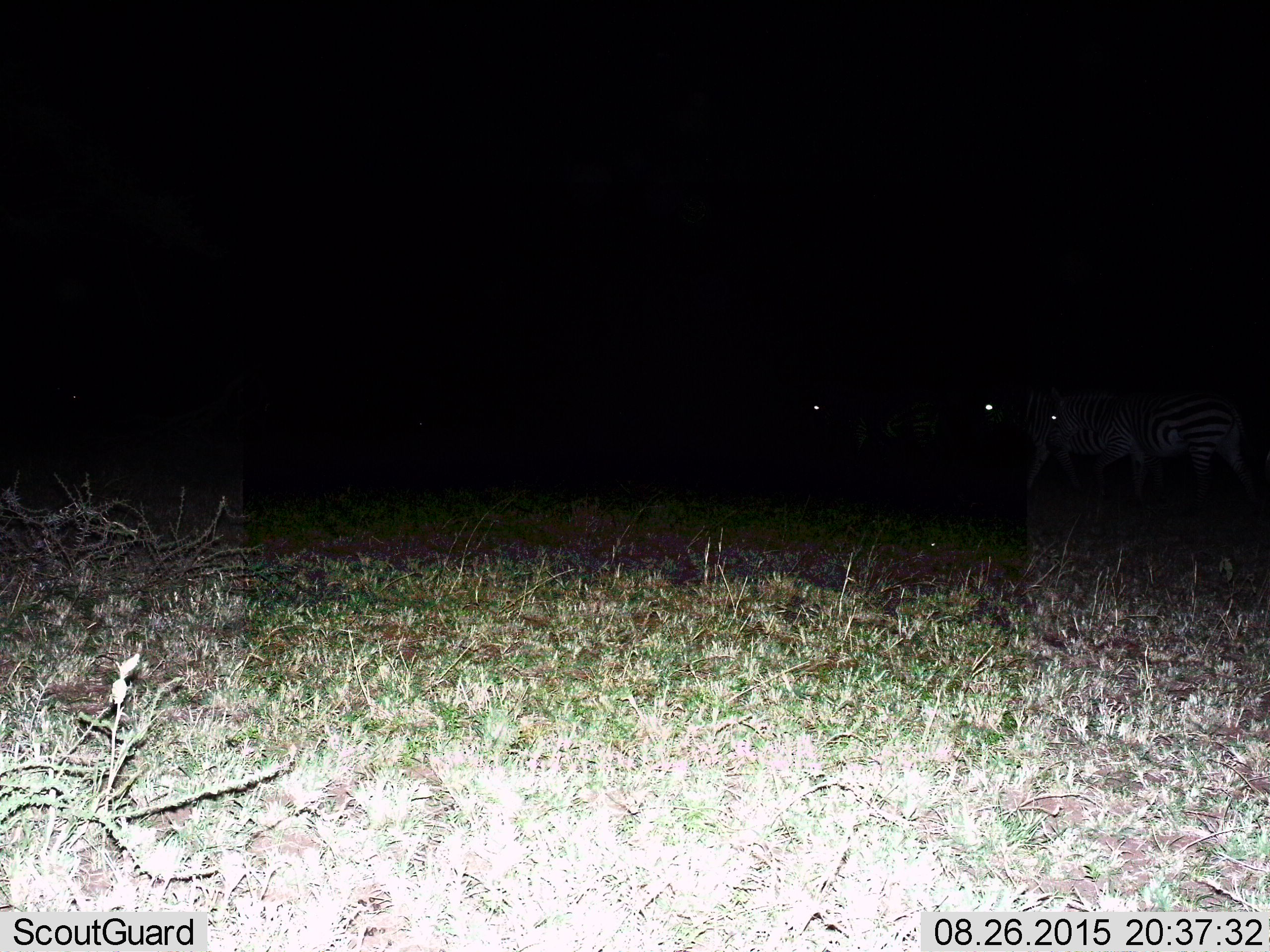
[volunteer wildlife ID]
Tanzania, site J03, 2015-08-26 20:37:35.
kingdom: Animalia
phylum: Chordata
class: Mammalia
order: Perissodactyla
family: Equidae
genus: Equus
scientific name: Equus quagga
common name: plains zebra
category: zebra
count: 3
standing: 50%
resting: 0%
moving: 50%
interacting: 0%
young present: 0%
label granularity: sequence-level